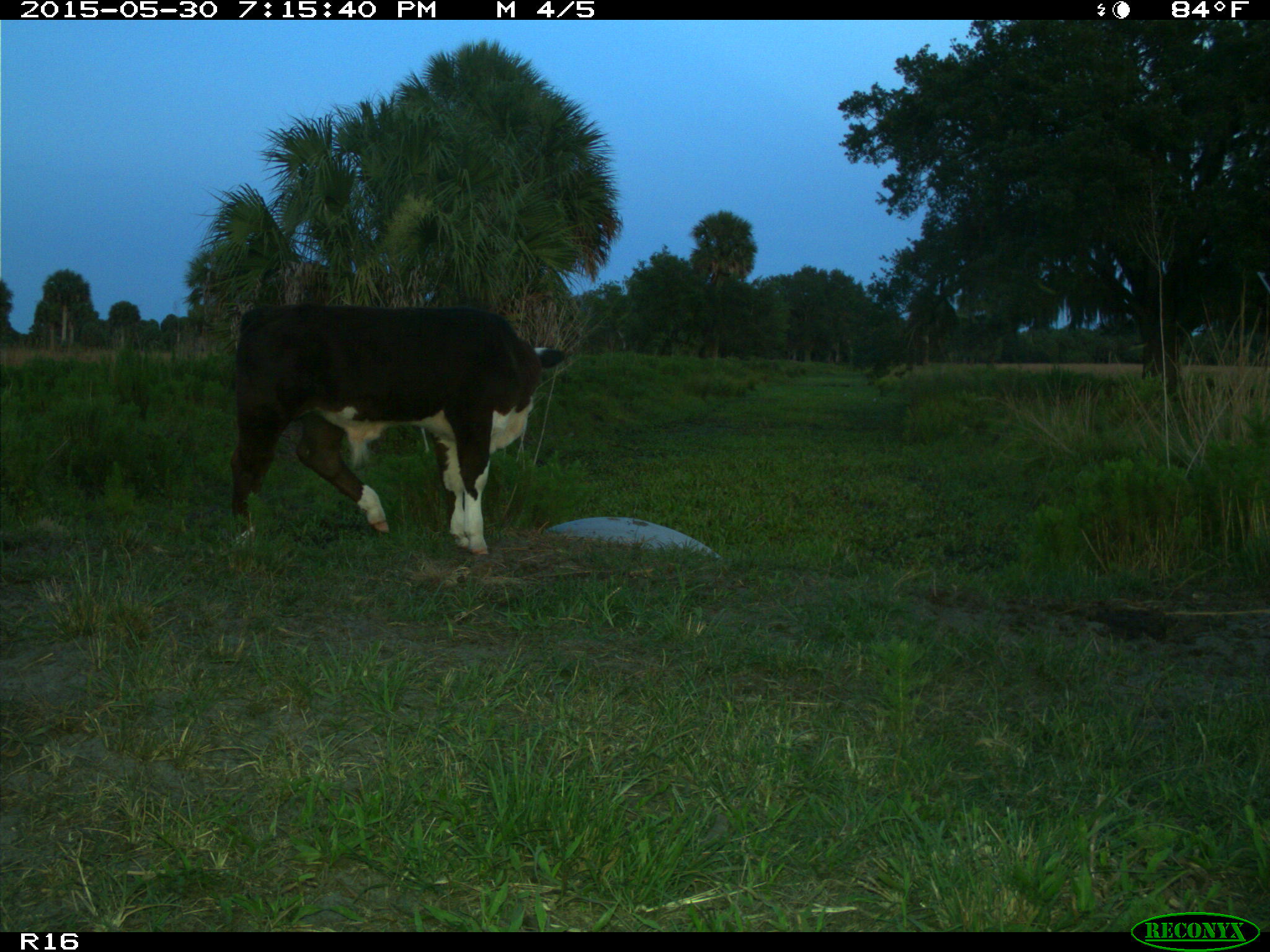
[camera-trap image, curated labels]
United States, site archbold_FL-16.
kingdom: Animalia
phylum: Chordata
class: Mammalia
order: Artiodactyla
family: Bovidae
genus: Bos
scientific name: Bos taurus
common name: domestic cow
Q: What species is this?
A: Bos taurus (domestic cow).